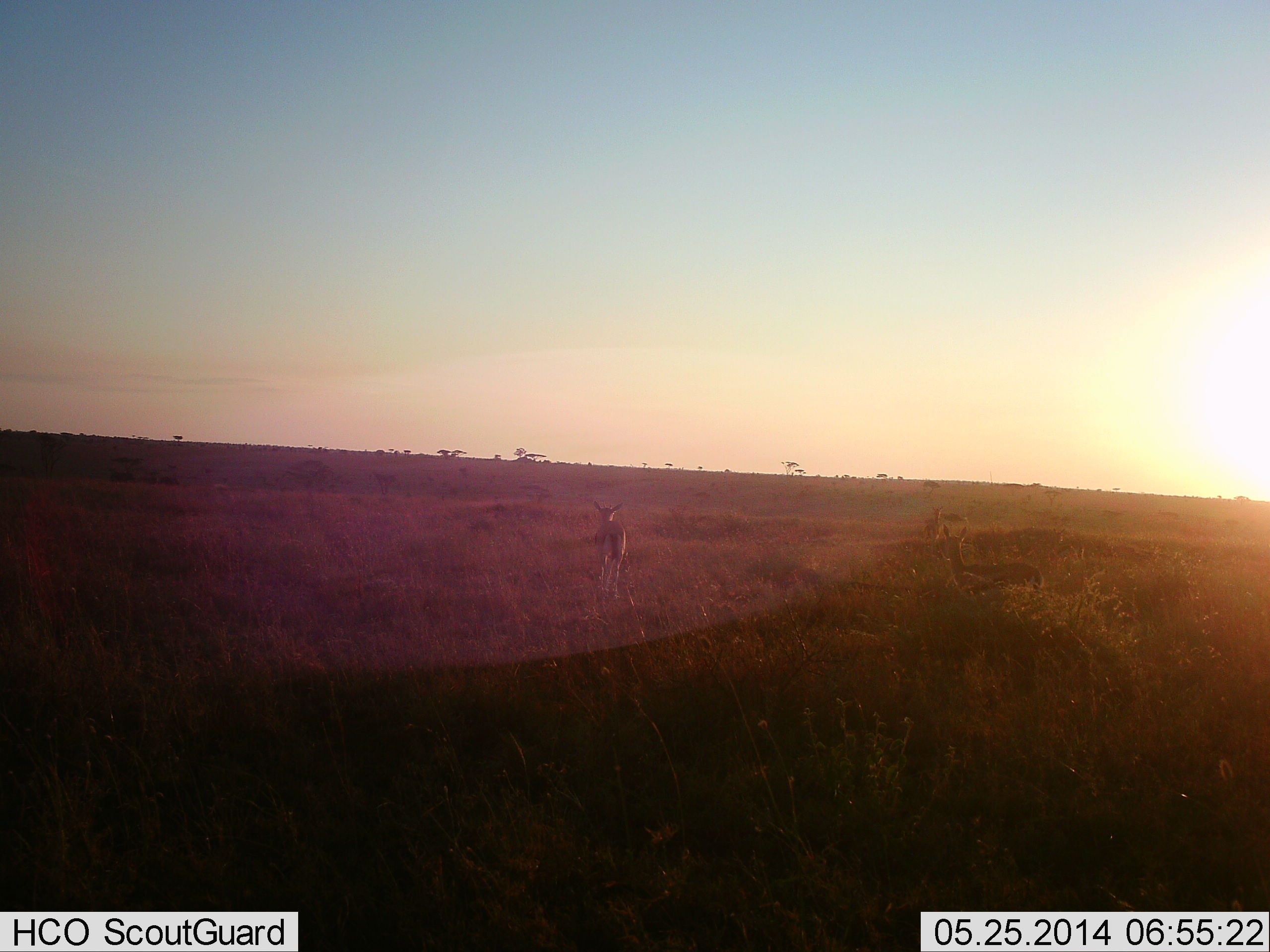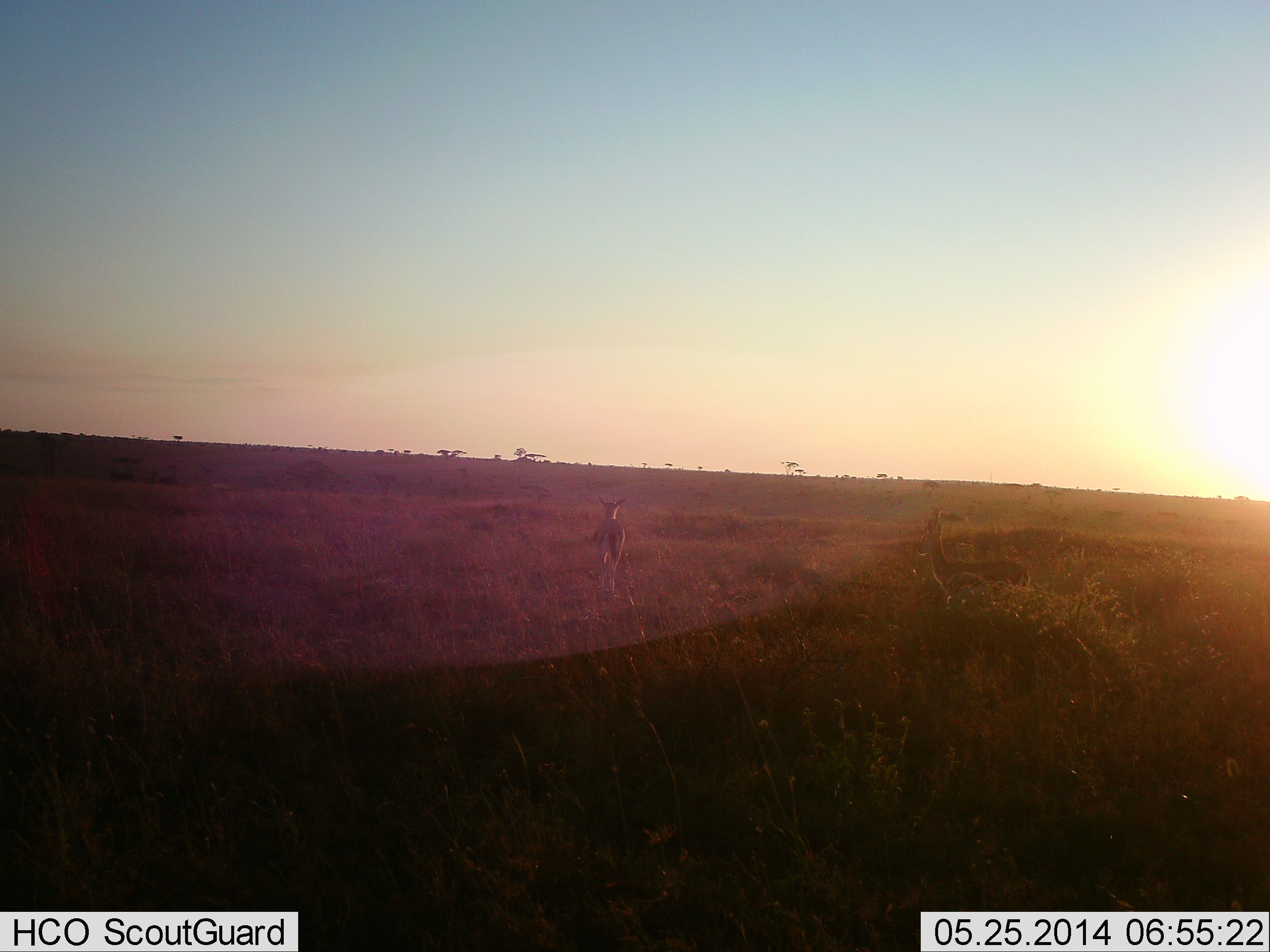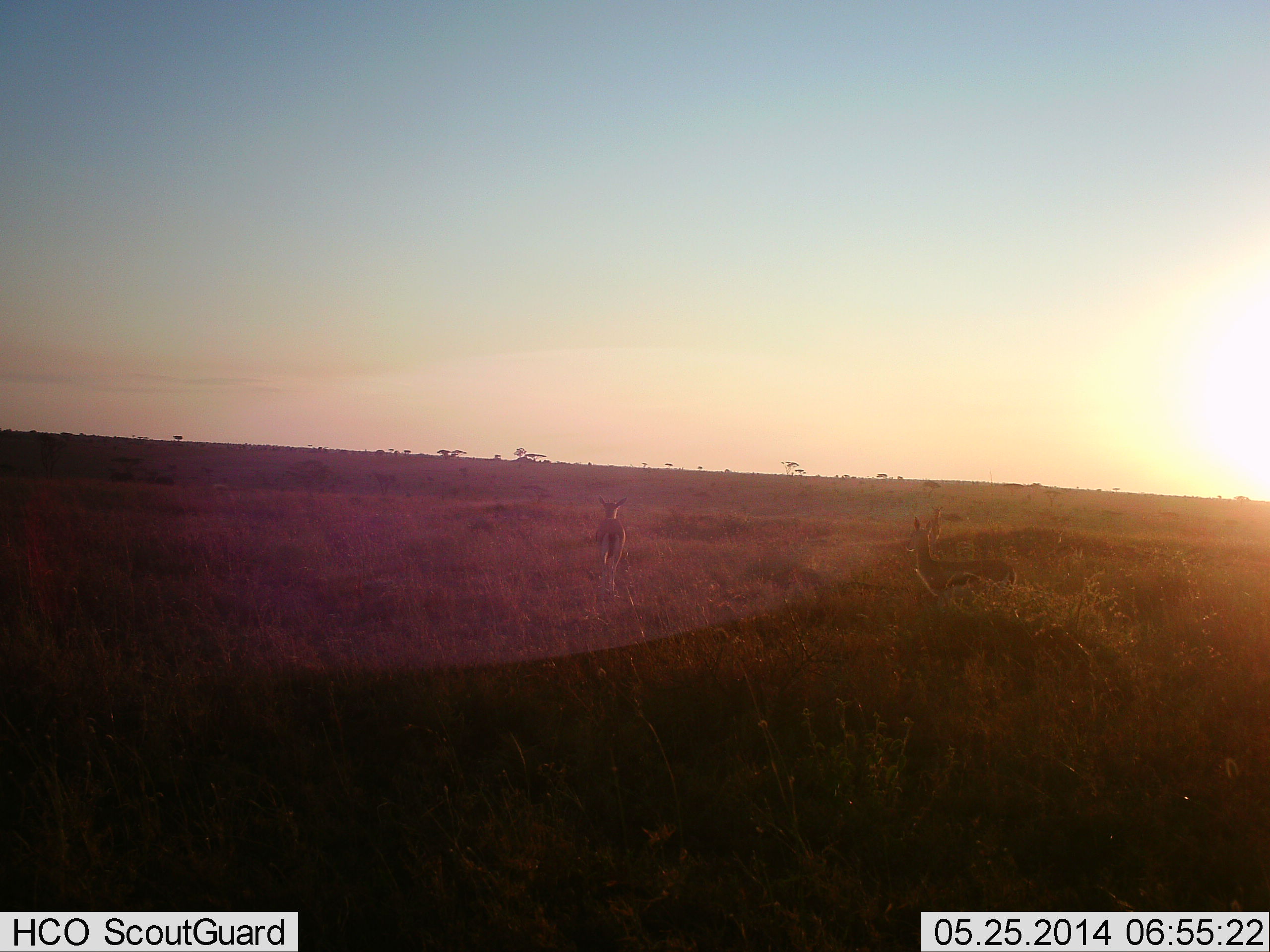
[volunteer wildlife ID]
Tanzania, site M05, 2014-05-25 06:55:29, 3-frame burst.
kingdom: Animalia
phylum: Chordata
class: Mammalia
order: Artiodactyla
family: Bovidae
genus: Eudorcas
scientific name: Eudorcas thomsonii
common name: thomson's gazelle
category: gazellethomsons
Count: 2.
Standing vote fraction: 50%.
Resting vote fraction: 0%.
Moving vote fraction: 70%.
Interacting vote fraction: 0%.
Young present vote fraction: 0%.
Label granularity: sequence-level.